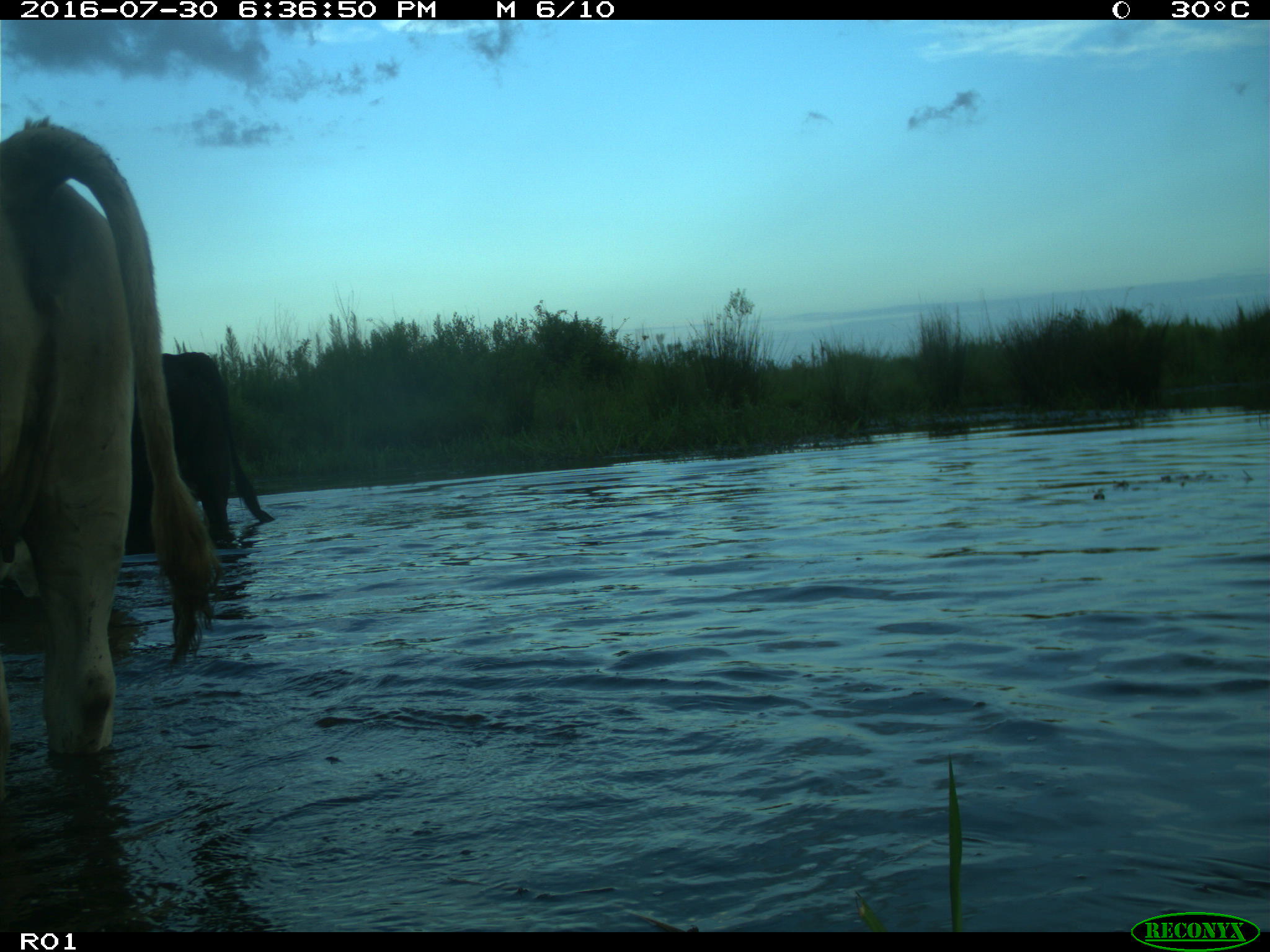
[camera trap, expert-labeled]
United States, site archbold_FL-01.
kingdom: Animalia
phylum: Chordata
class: Mammalia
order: Artiodactyla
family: Bovidae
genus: Bos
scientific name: Bos taurus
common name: domestic cow